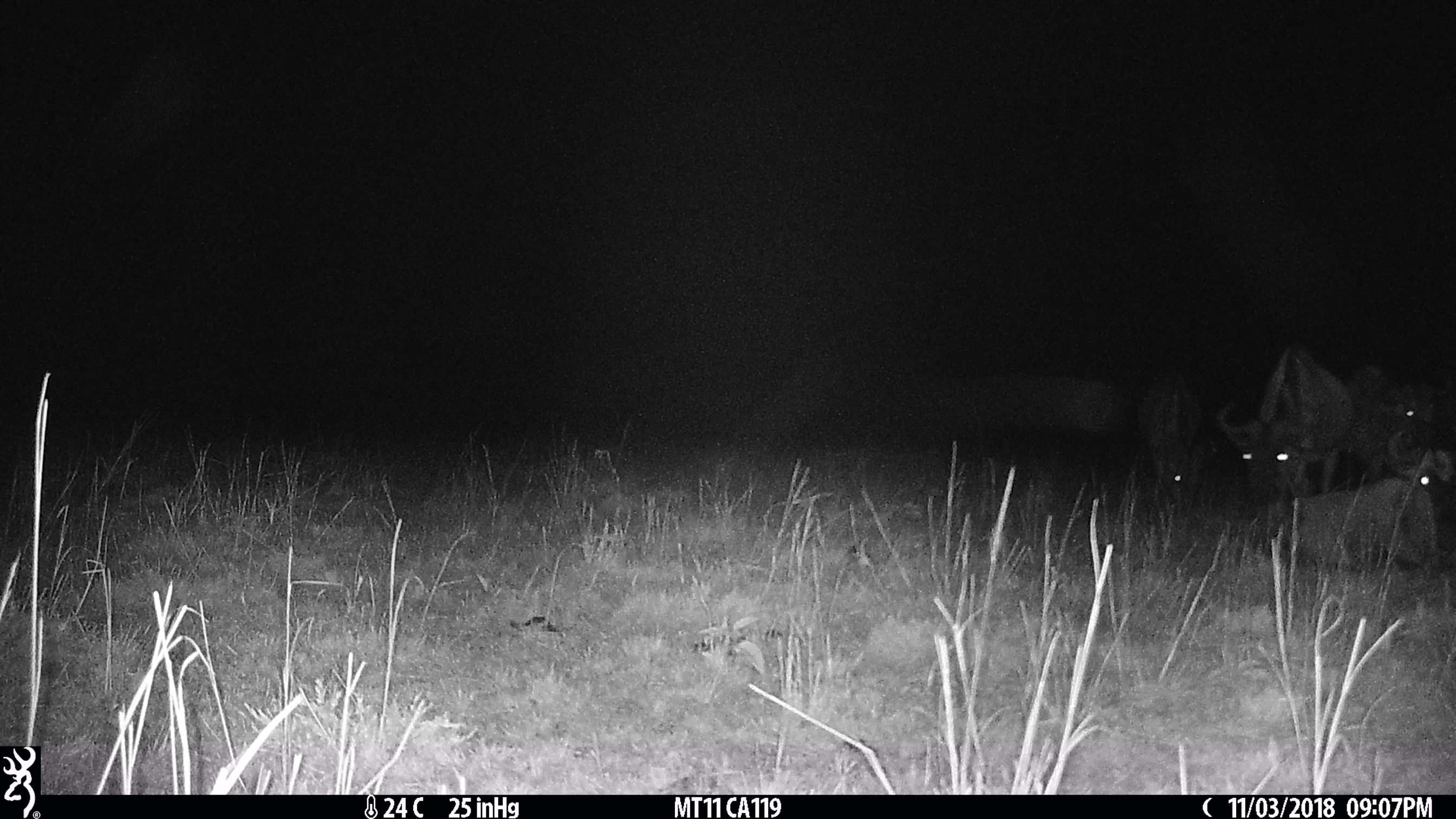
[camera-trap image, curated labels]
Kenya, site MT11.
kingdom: Animalia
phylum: Chordata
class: Mammalia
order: Artiodactyla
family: Bovidae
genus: Connochaetes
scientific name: Connochaetes taurinus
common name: blue wildebeest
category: wildebeest